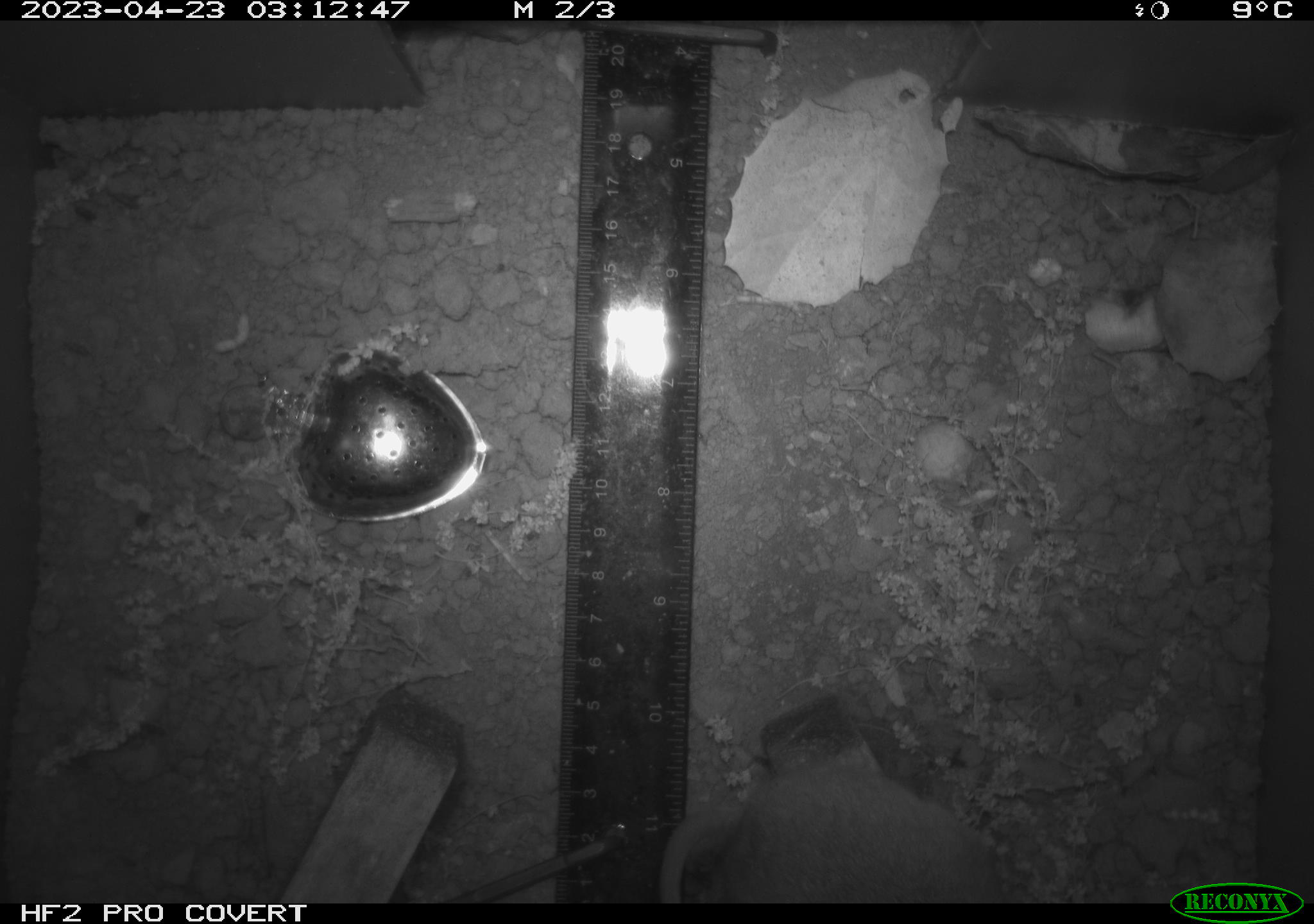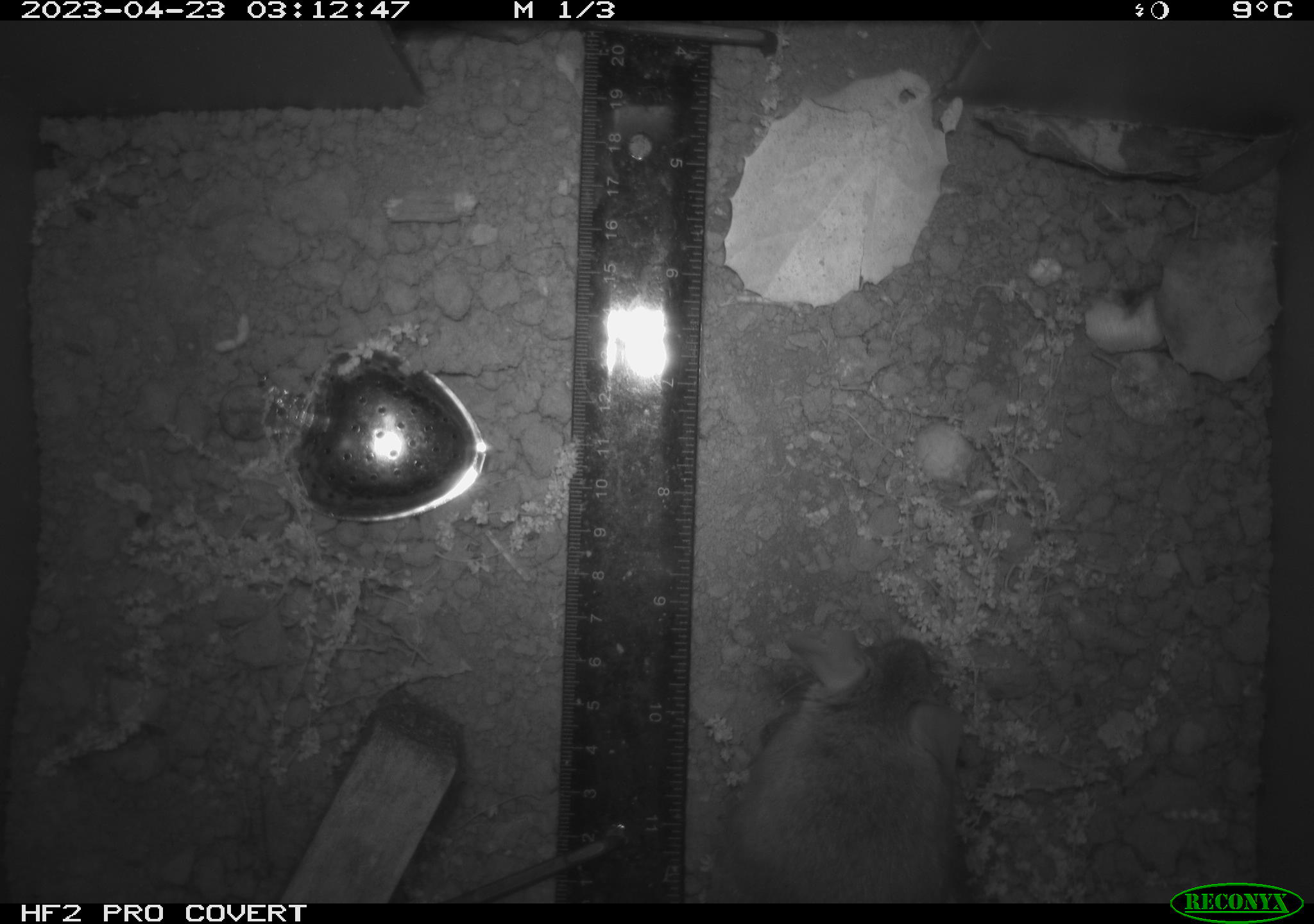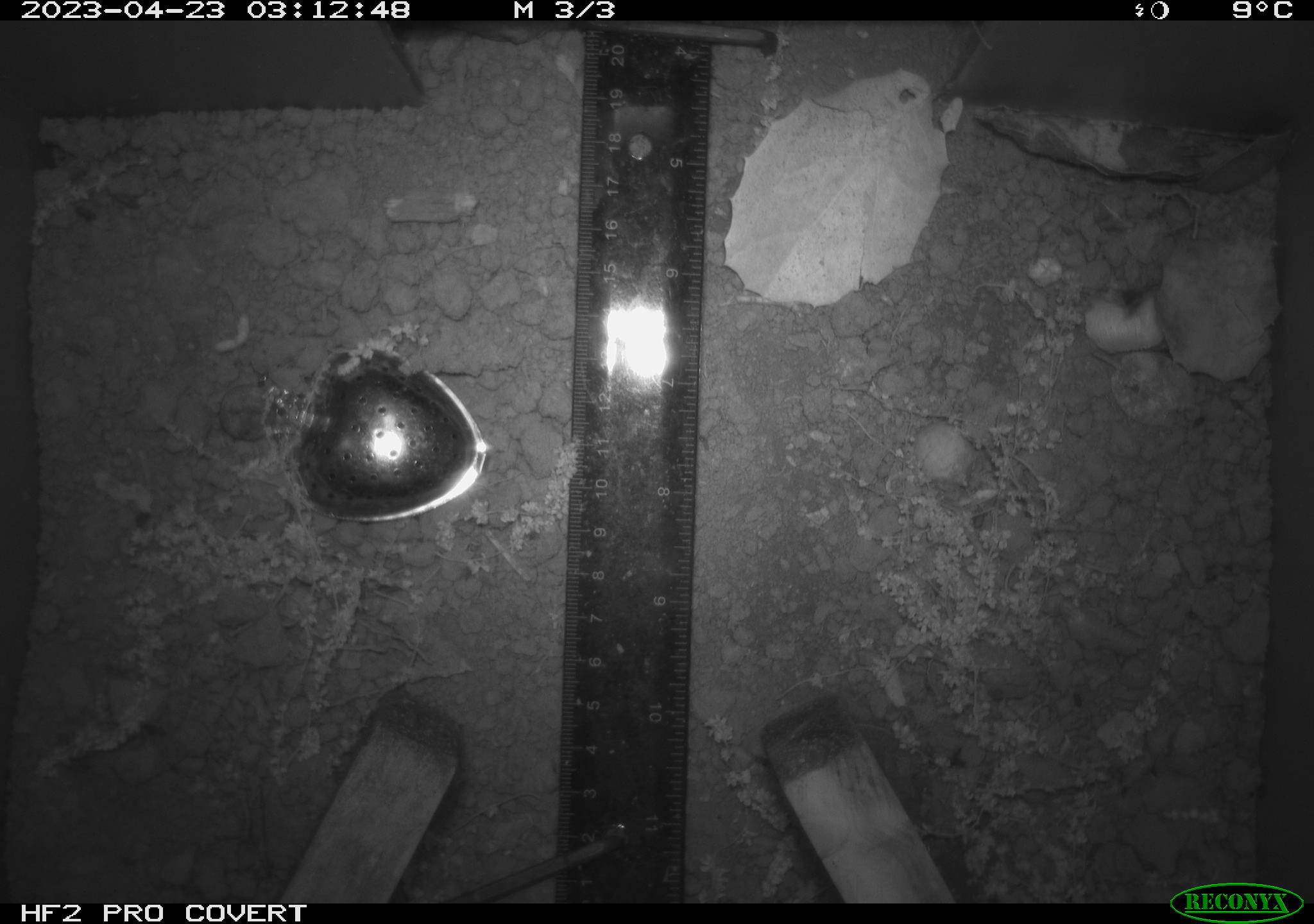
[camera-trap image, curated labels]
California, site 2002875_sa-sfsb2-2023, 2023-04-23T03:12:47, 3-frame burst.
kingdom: Animalia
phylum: Chordata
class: Mammalia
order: Rodentia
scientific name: Rodentia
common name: mouse species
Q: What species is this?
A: Mouse species (Rodentia).